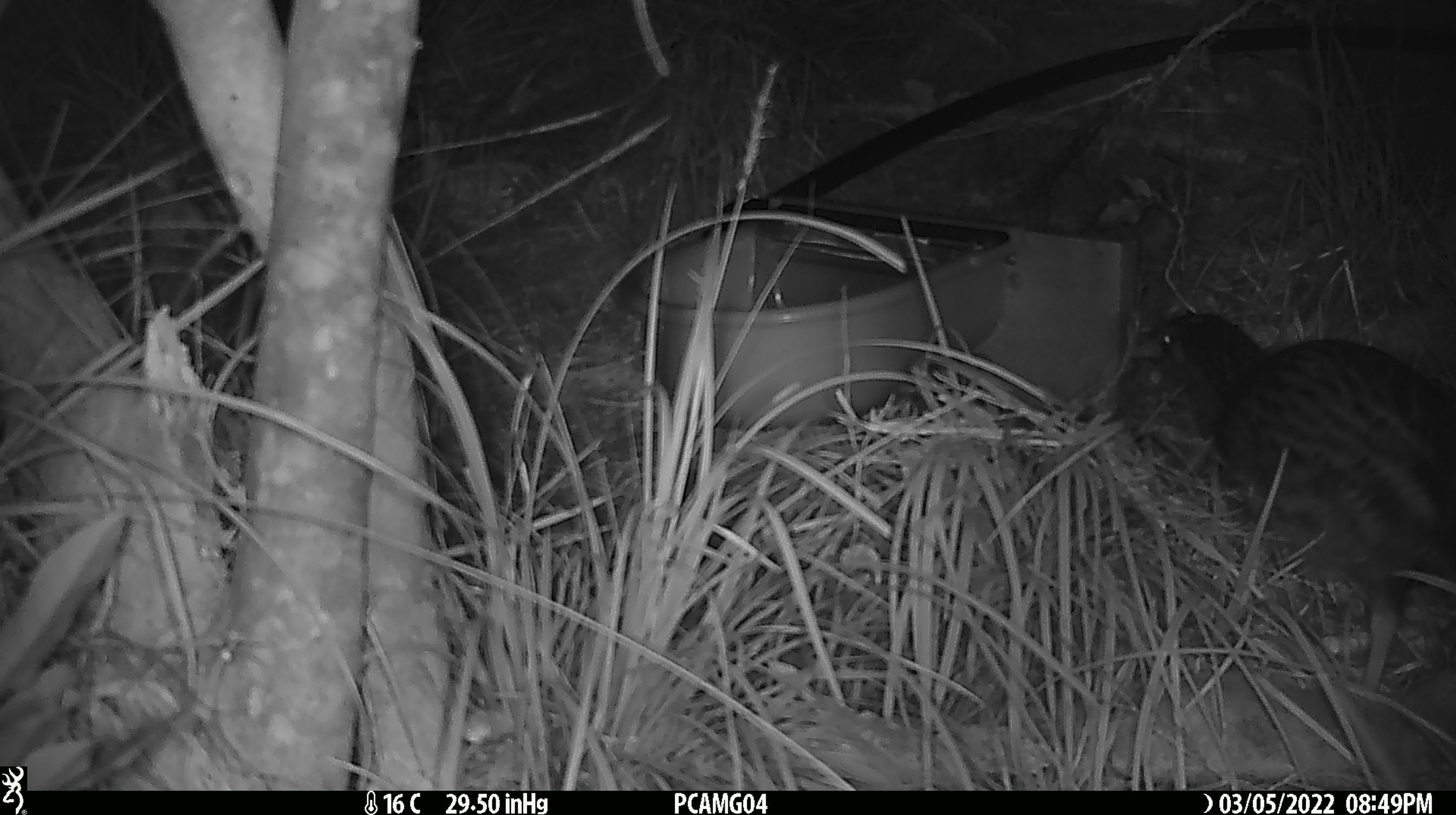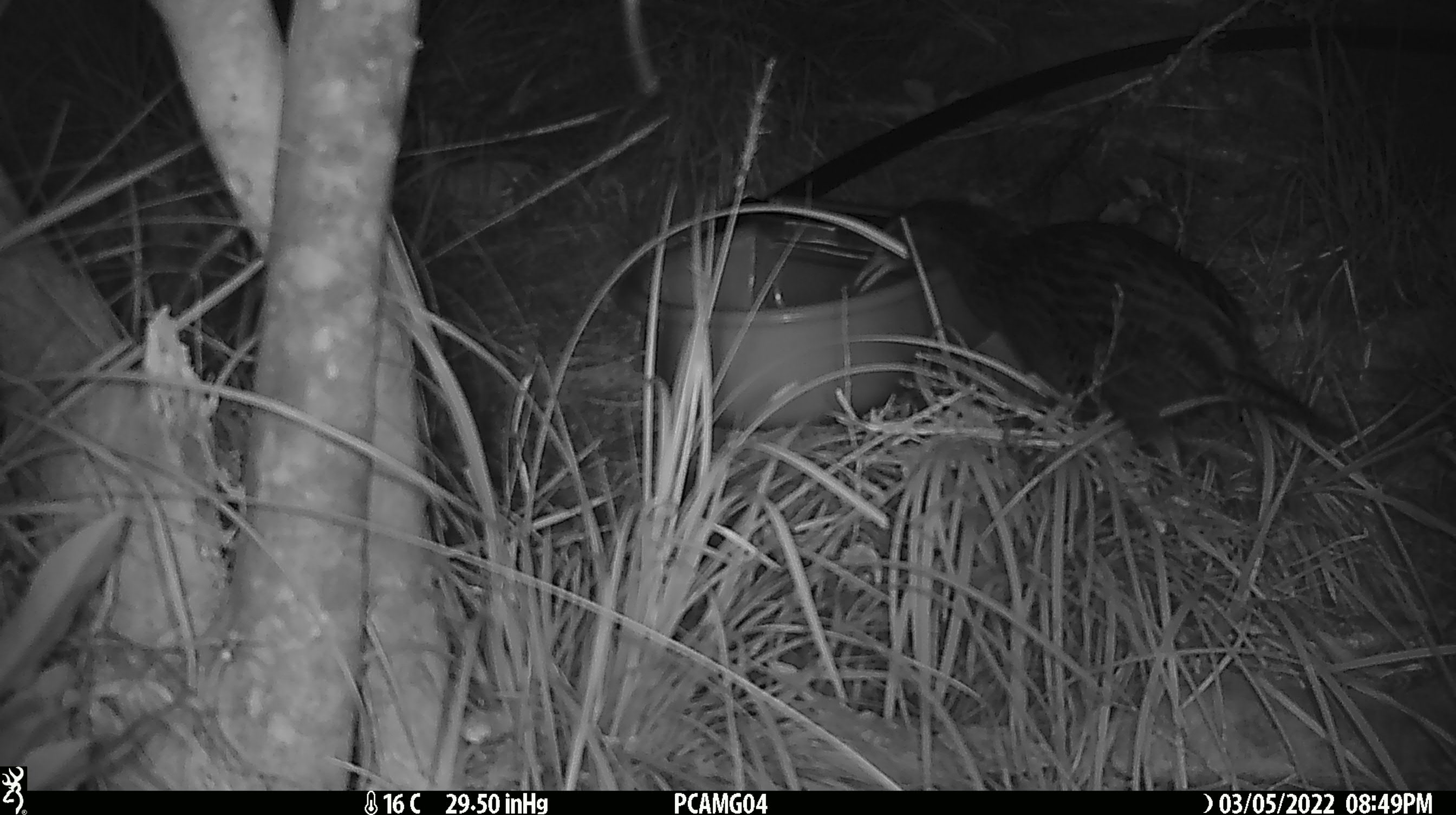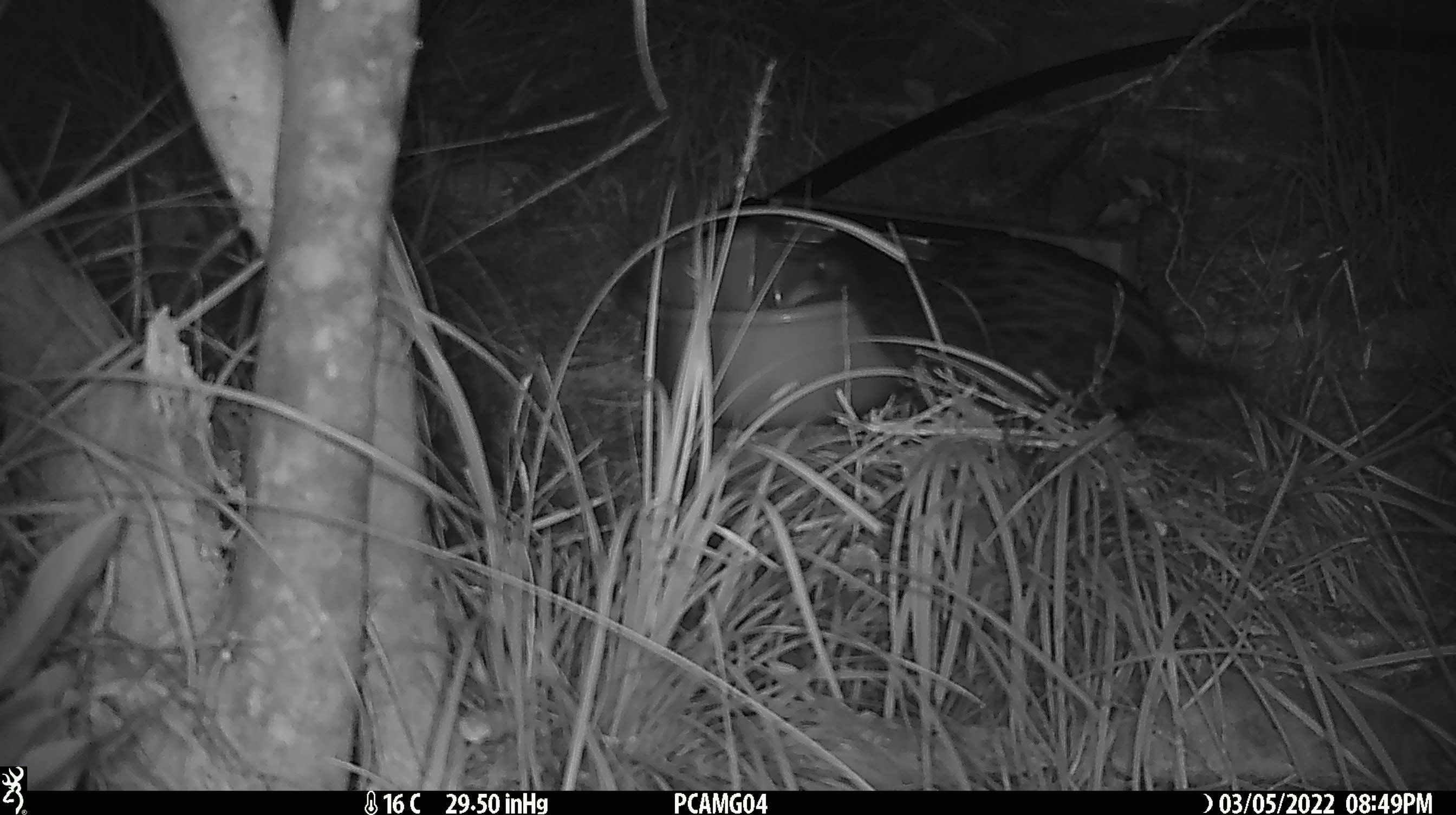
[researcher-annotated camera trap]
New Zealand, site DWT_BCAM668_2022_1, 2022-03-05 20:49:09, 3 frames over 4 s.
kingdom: Animalia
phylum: Chordata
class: Aves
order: Gruiformes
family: Rallidae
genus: Gallirallus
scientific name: Gallirallus australis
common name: weka